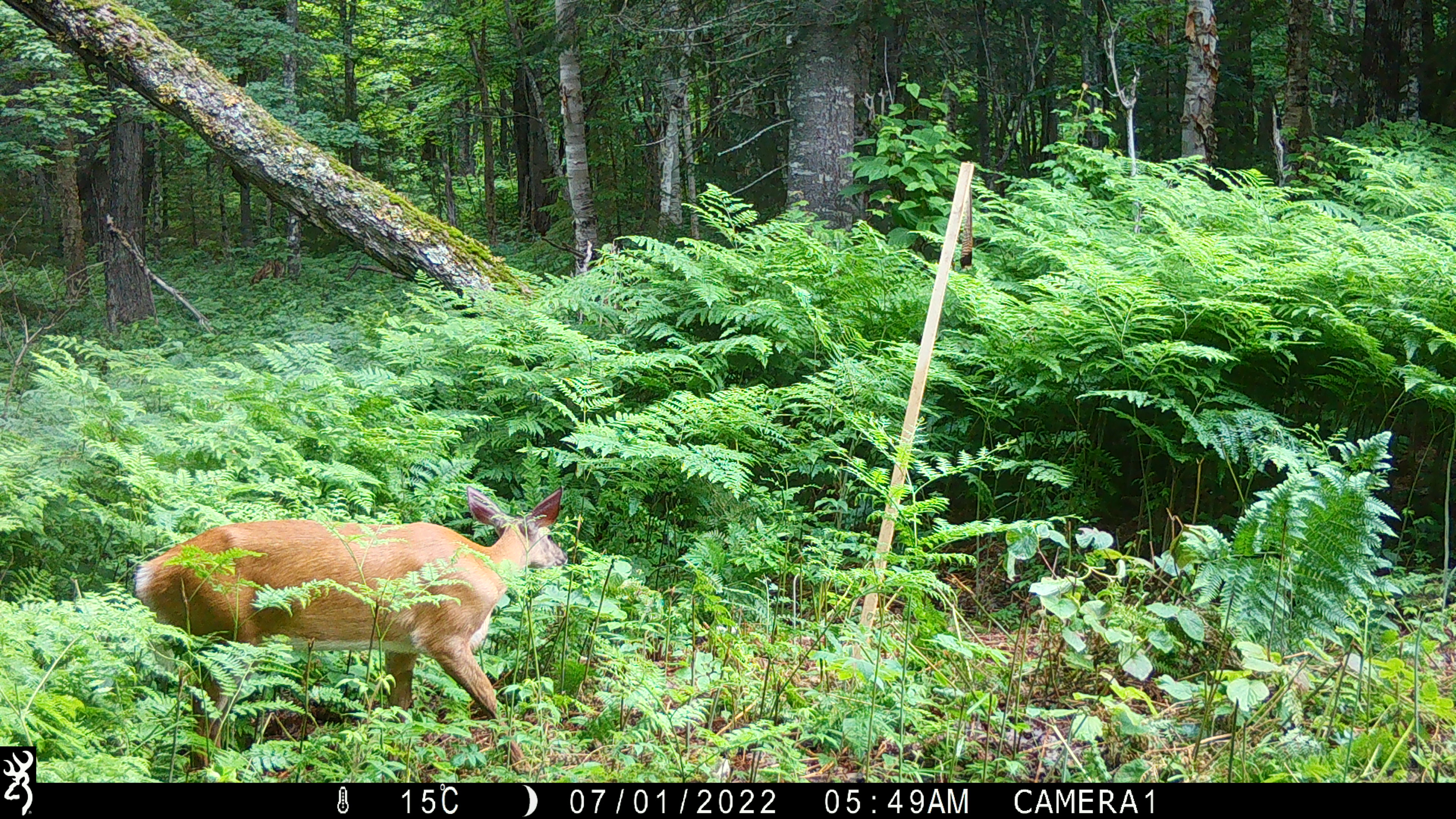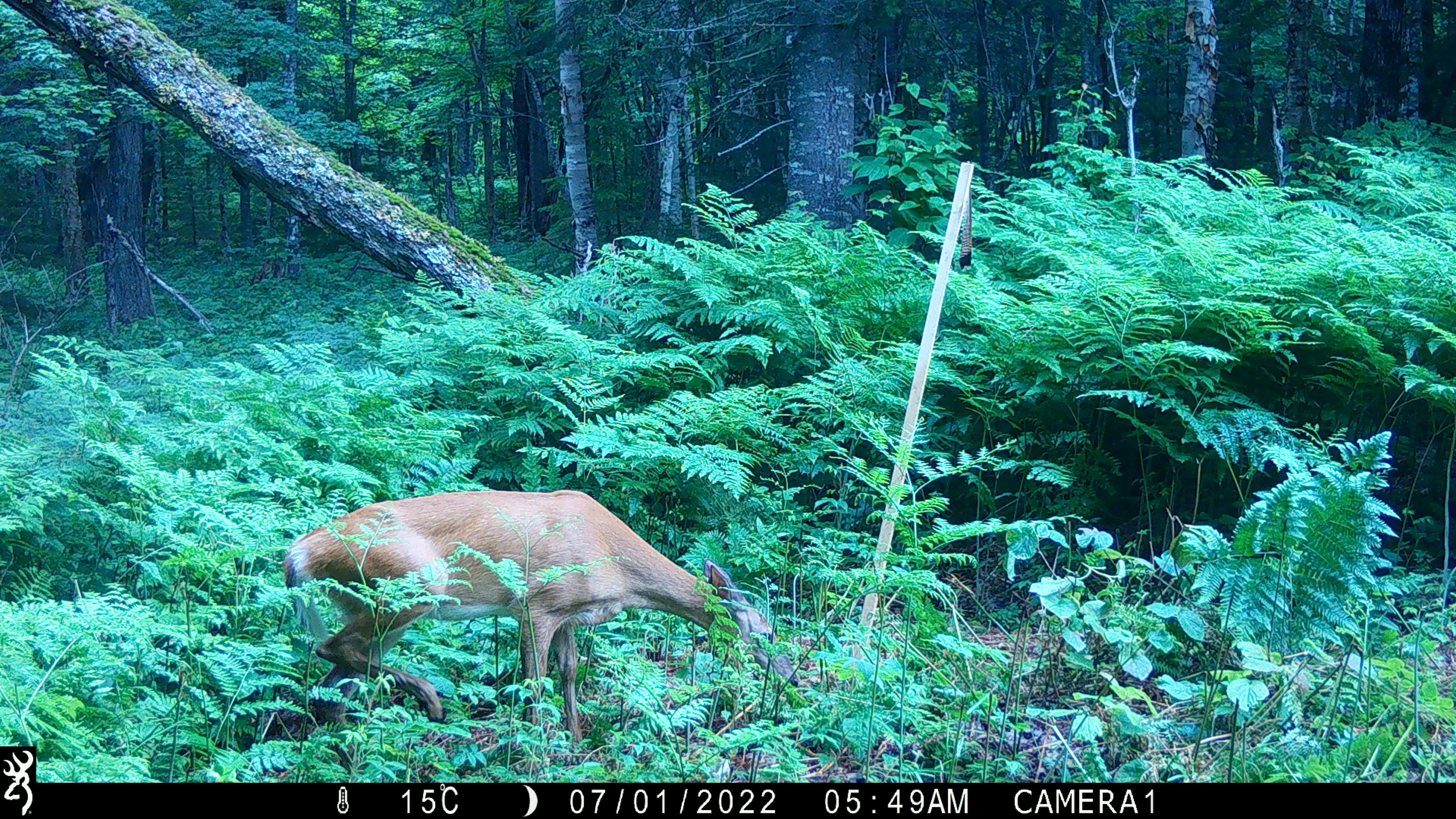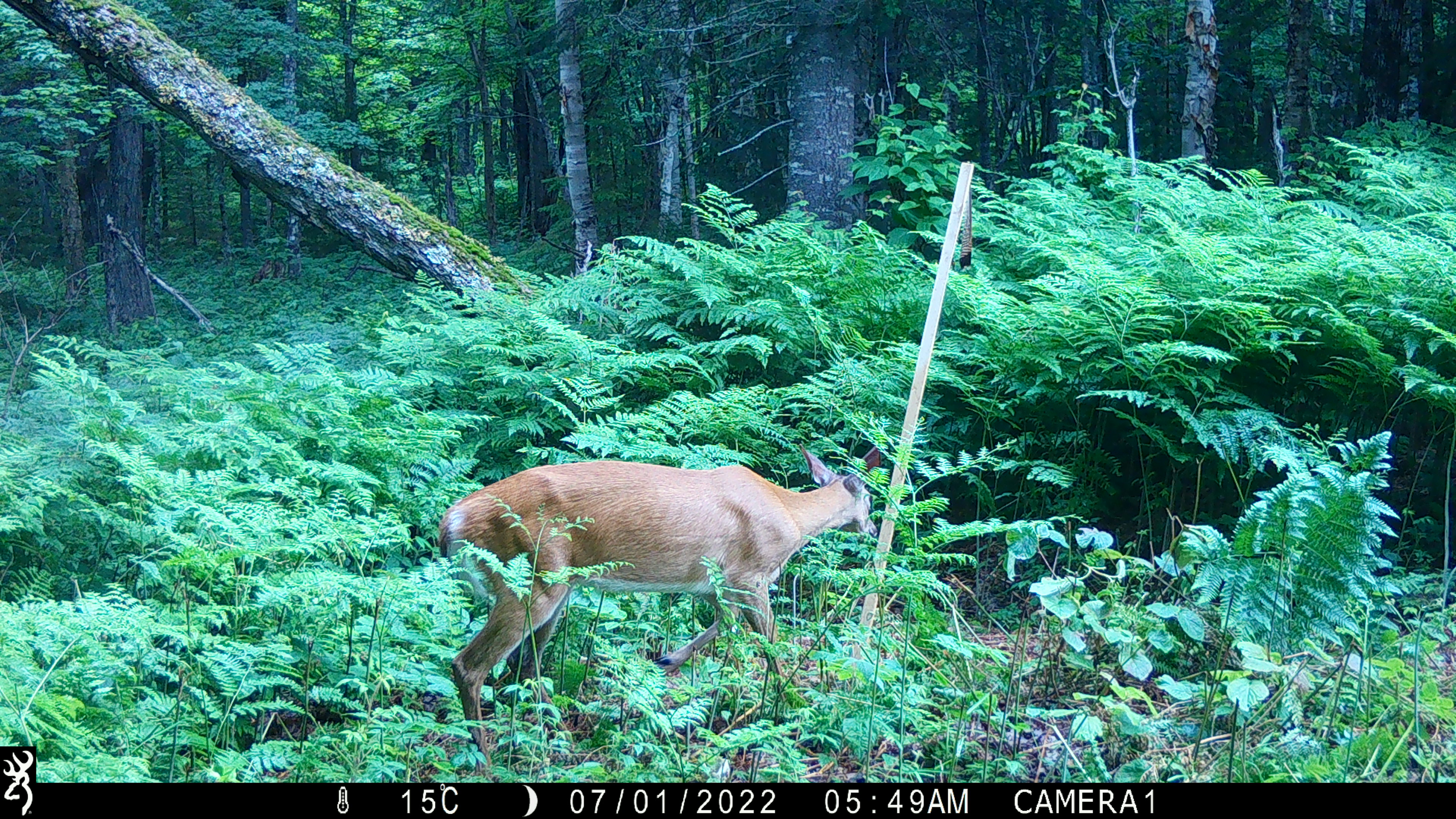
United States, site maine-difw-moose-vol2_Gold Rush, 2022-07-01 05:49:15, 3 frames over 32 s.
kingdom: Animalia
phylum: Chordata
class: Mammalia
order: Artiodactyla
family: Cervidae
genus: Odocoileus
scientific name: Odocoileus virginianus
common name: white-tailed deer